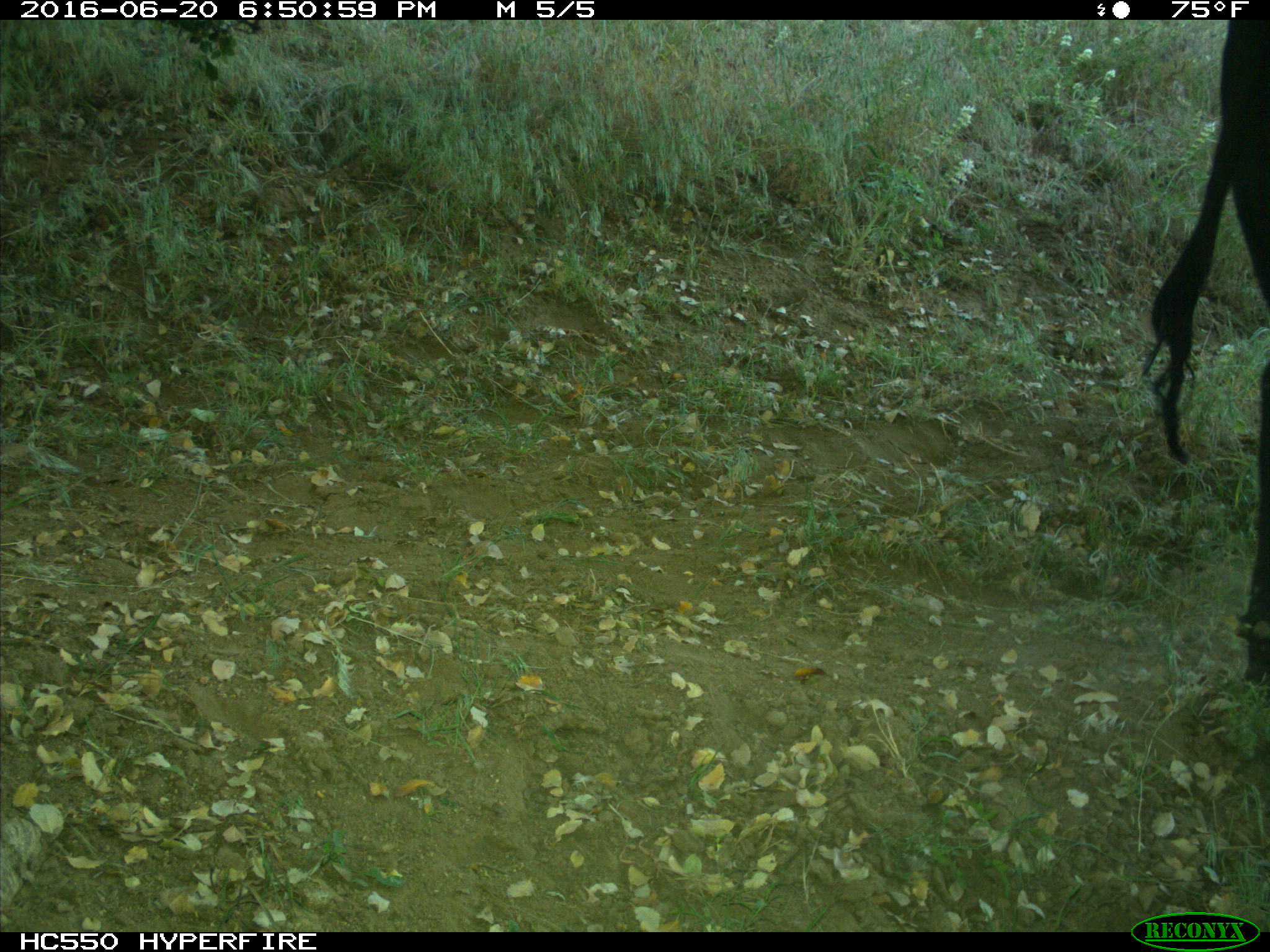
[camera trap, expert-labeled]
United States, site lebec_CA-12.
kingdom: Animalia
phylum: Chordata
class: Mammalia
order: Artiodactyla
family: Bovidae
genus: Bos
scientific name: Bos taurus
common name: domestic cow